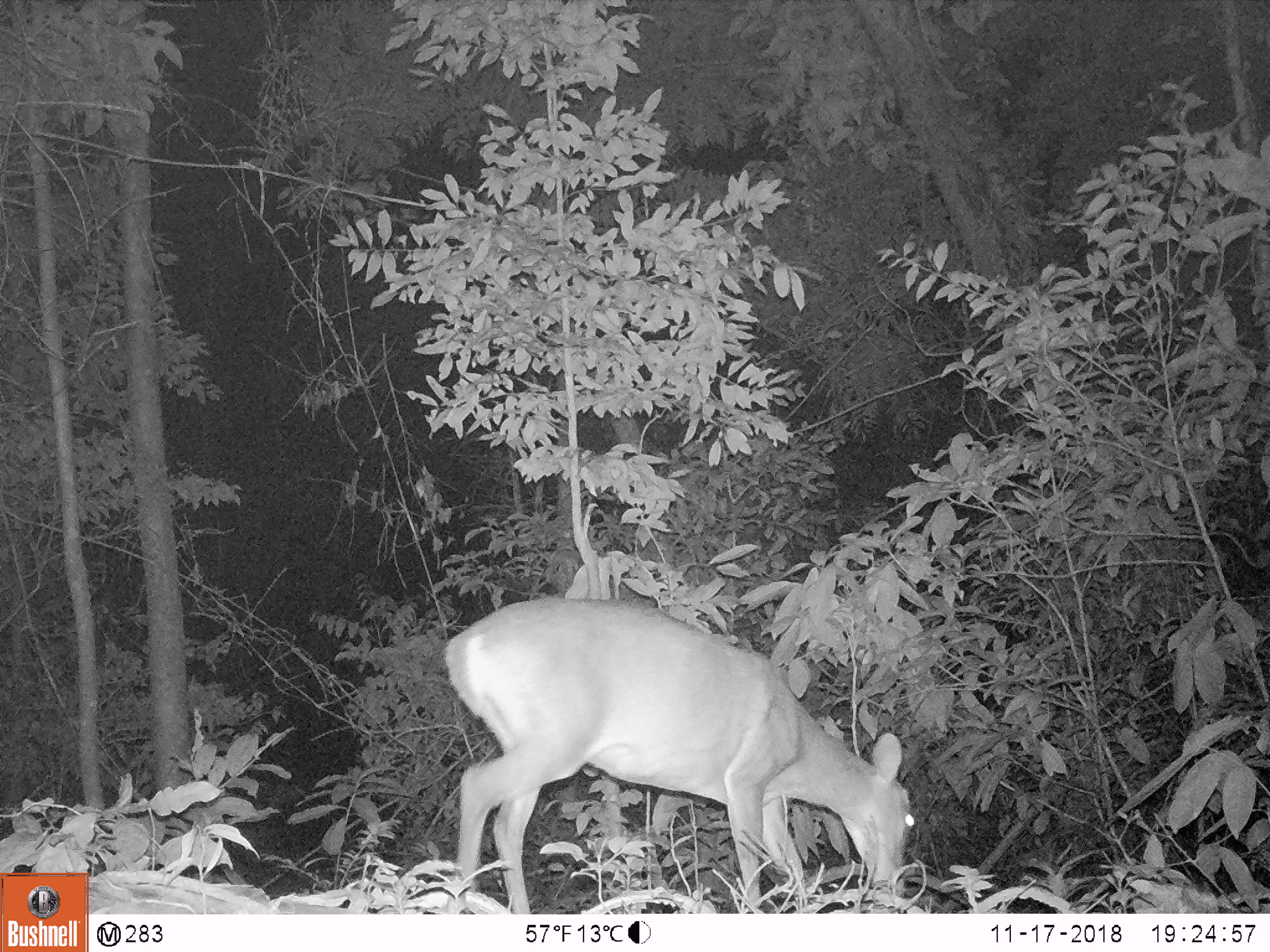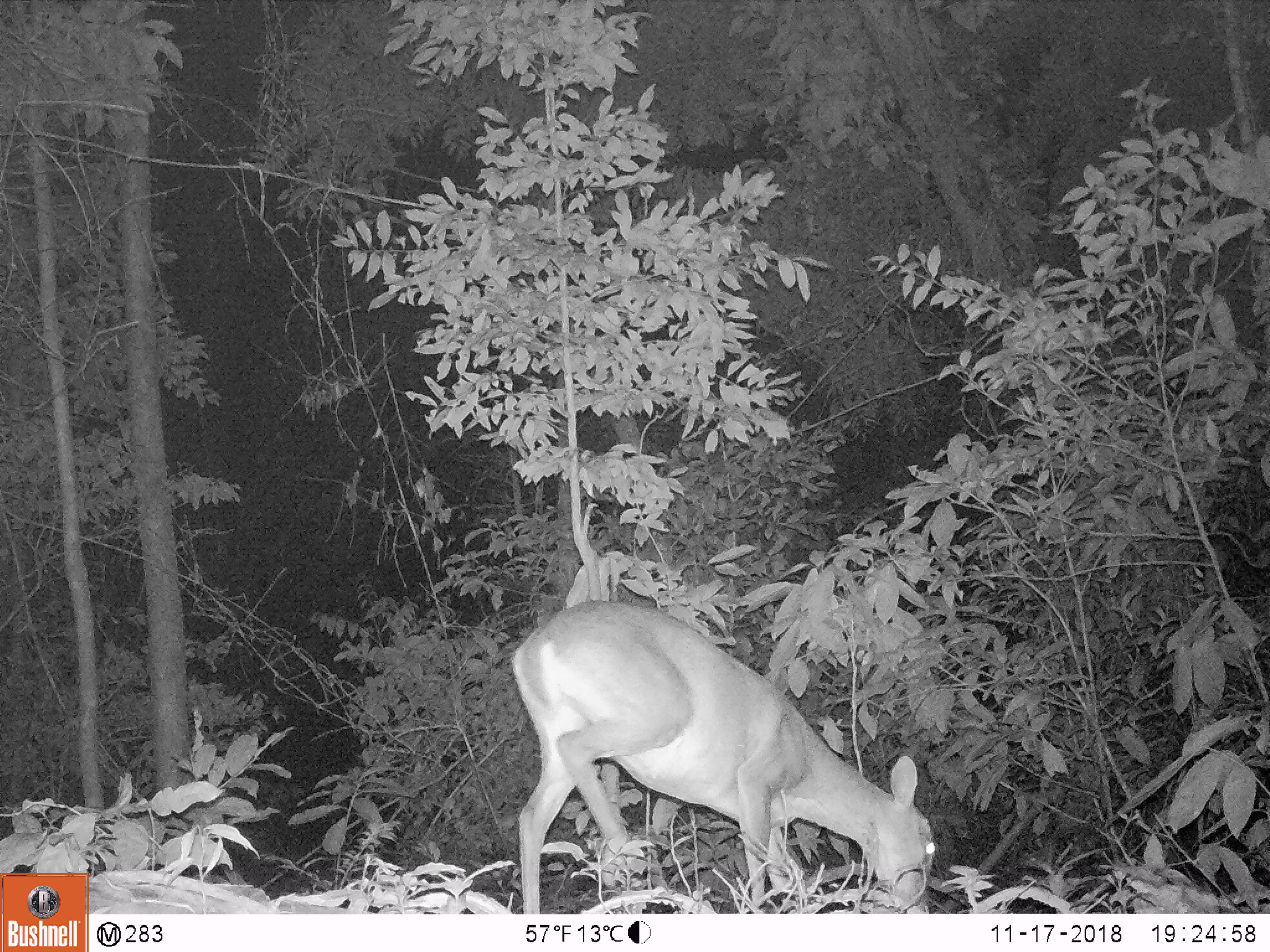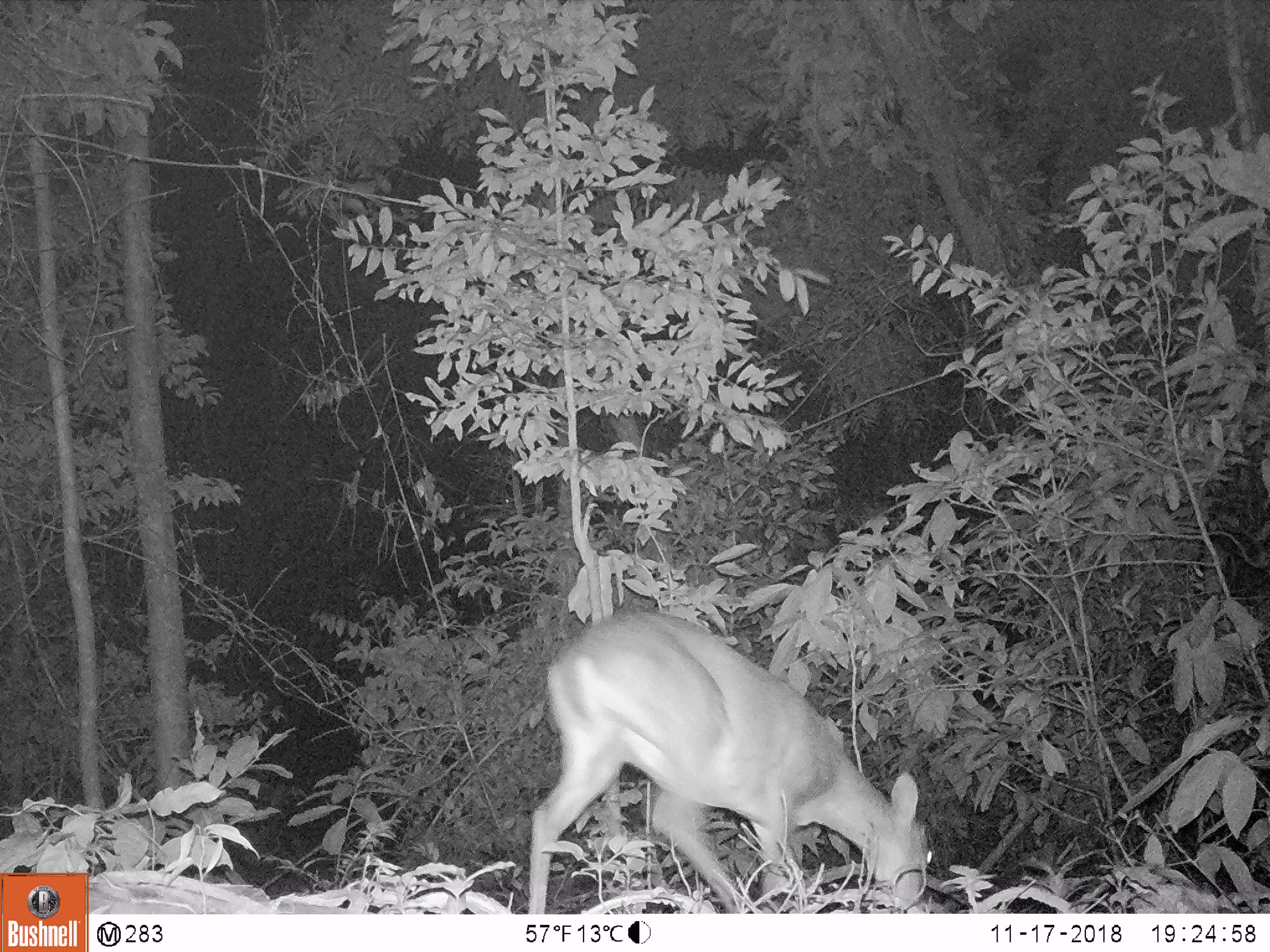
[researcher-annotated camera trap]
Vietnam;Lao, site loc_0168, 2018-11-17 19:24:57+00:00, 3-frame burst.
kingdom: Animalia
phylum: Chordata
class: Mammalia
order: Artiodactyla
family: Cervidae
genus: Muntiacus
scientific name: Muntiacus vuquangensis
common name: large-antlered muntjac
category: large antlered muntjac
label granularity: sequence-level